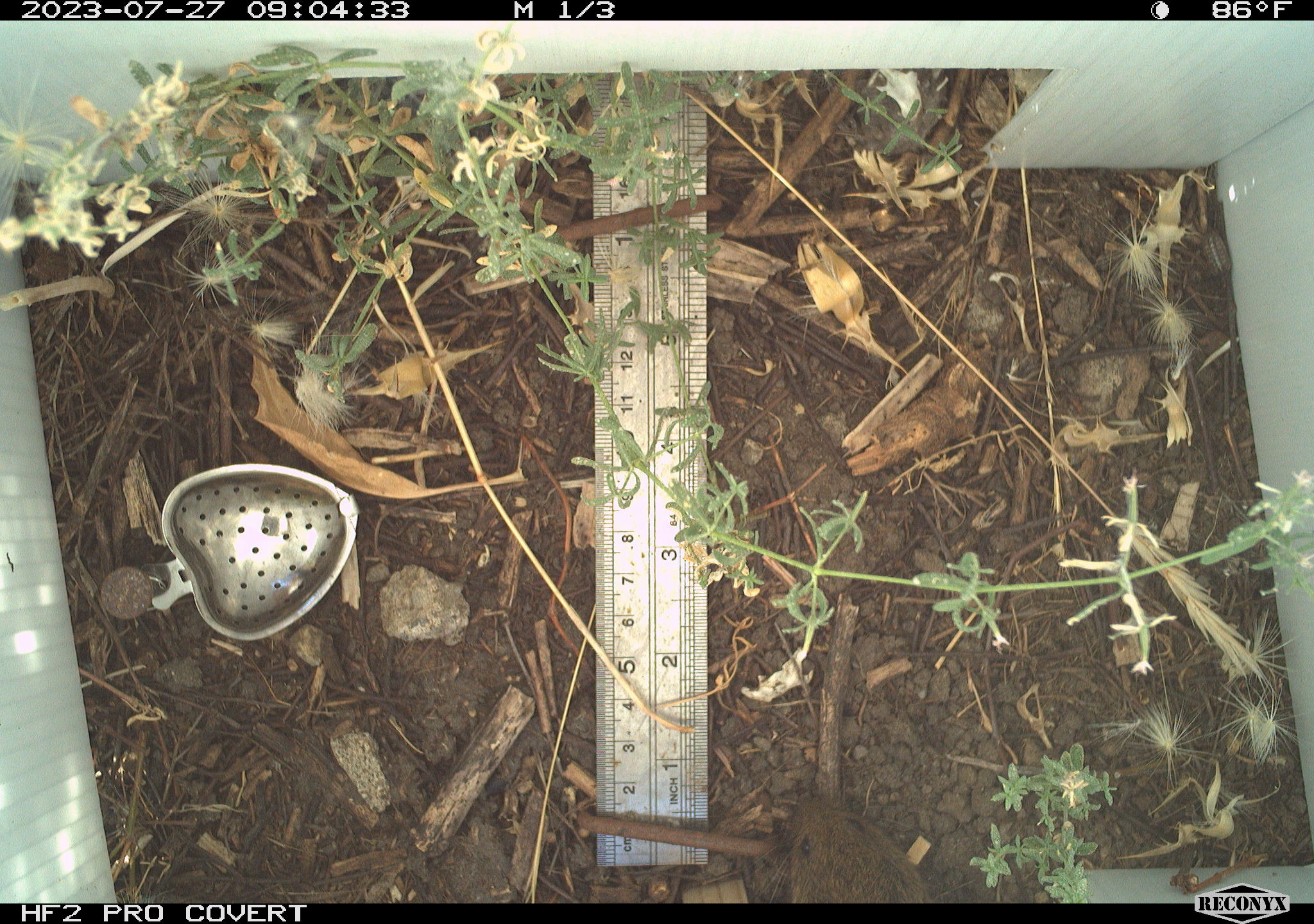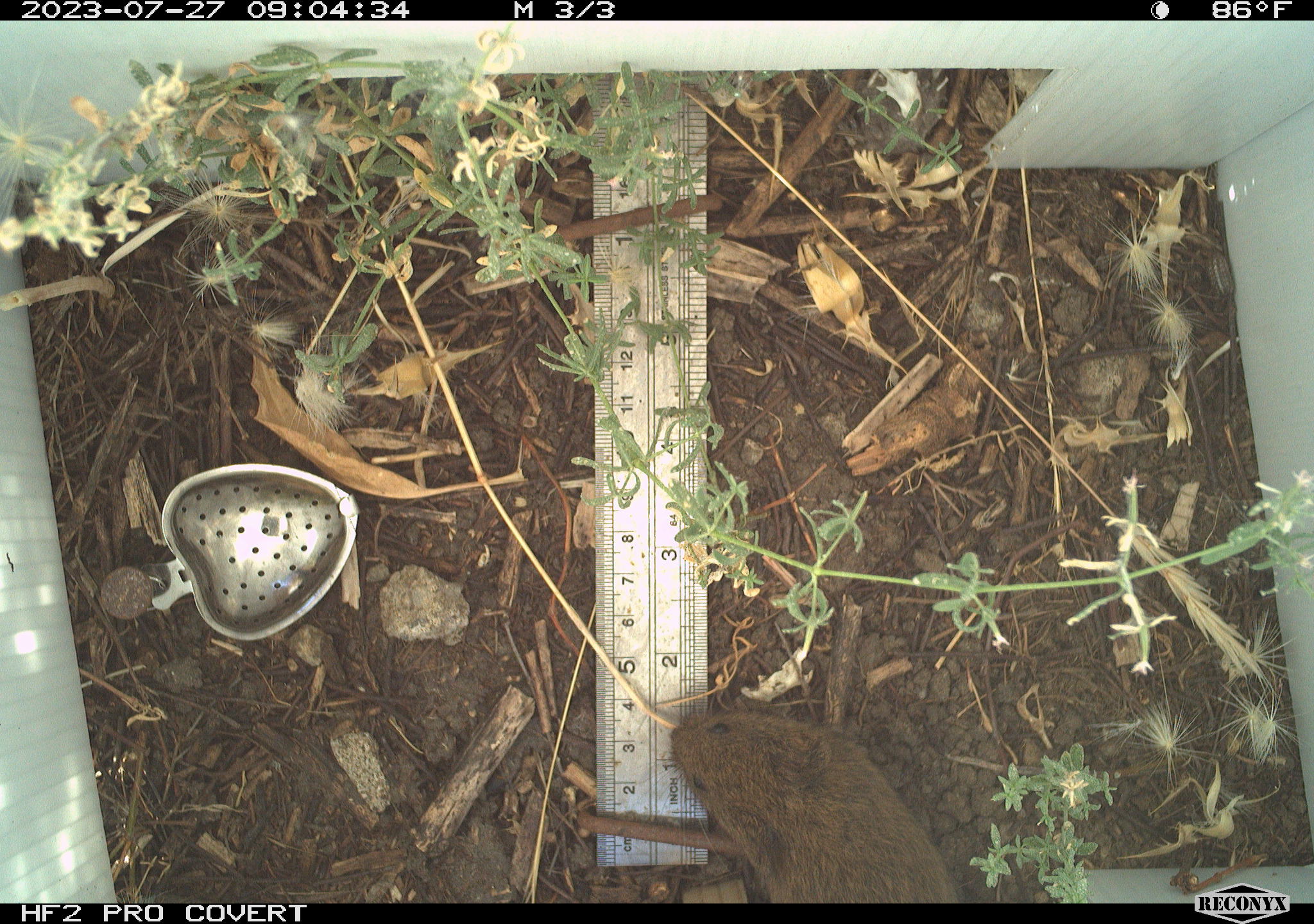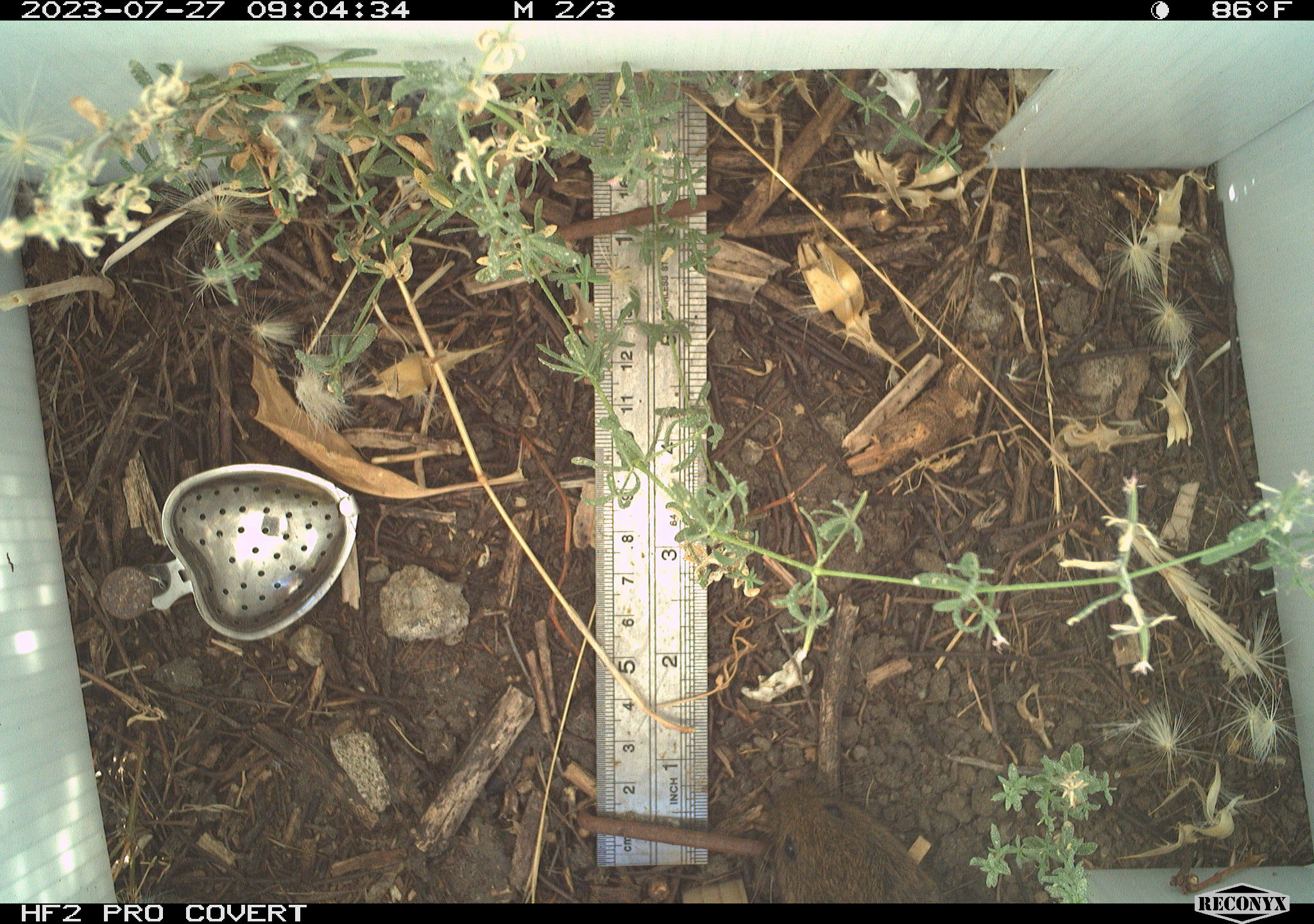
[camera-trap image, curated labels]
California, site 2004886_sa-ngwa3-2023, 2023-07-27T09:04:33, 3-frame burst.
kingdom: Animalia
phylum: Chordata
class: Mammalia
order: Rodentia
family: Cricetidae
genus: Microtus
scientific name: Microtus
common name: meadow vole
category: microtus species